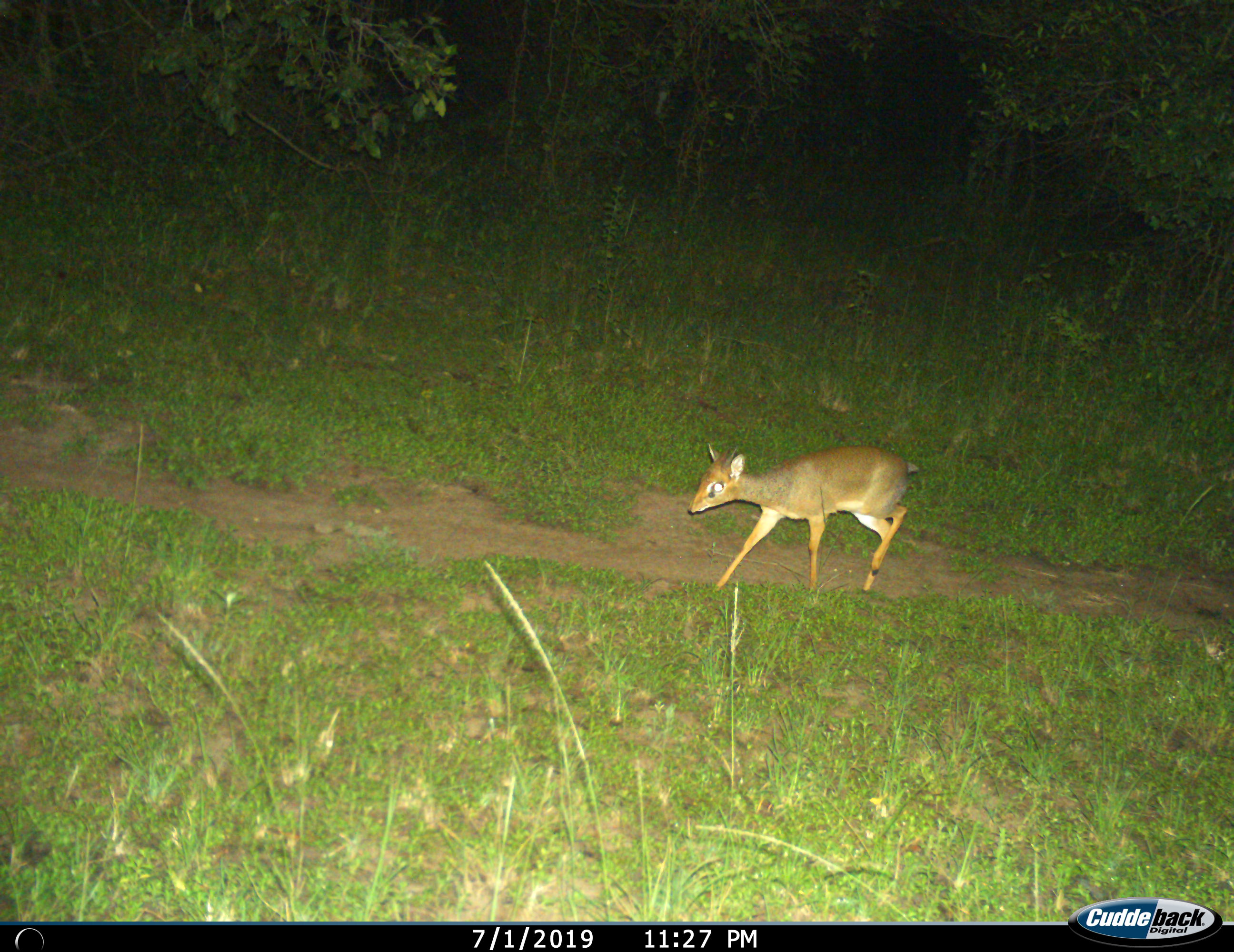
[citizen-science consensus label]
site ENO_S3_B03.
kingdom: Animalia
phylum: Chordata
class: Mammalia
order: Artiodactyla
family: Bovidae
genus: Madoqua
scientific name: Madoqua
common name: dik-dik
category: dikdik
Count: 1.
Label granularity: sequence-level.